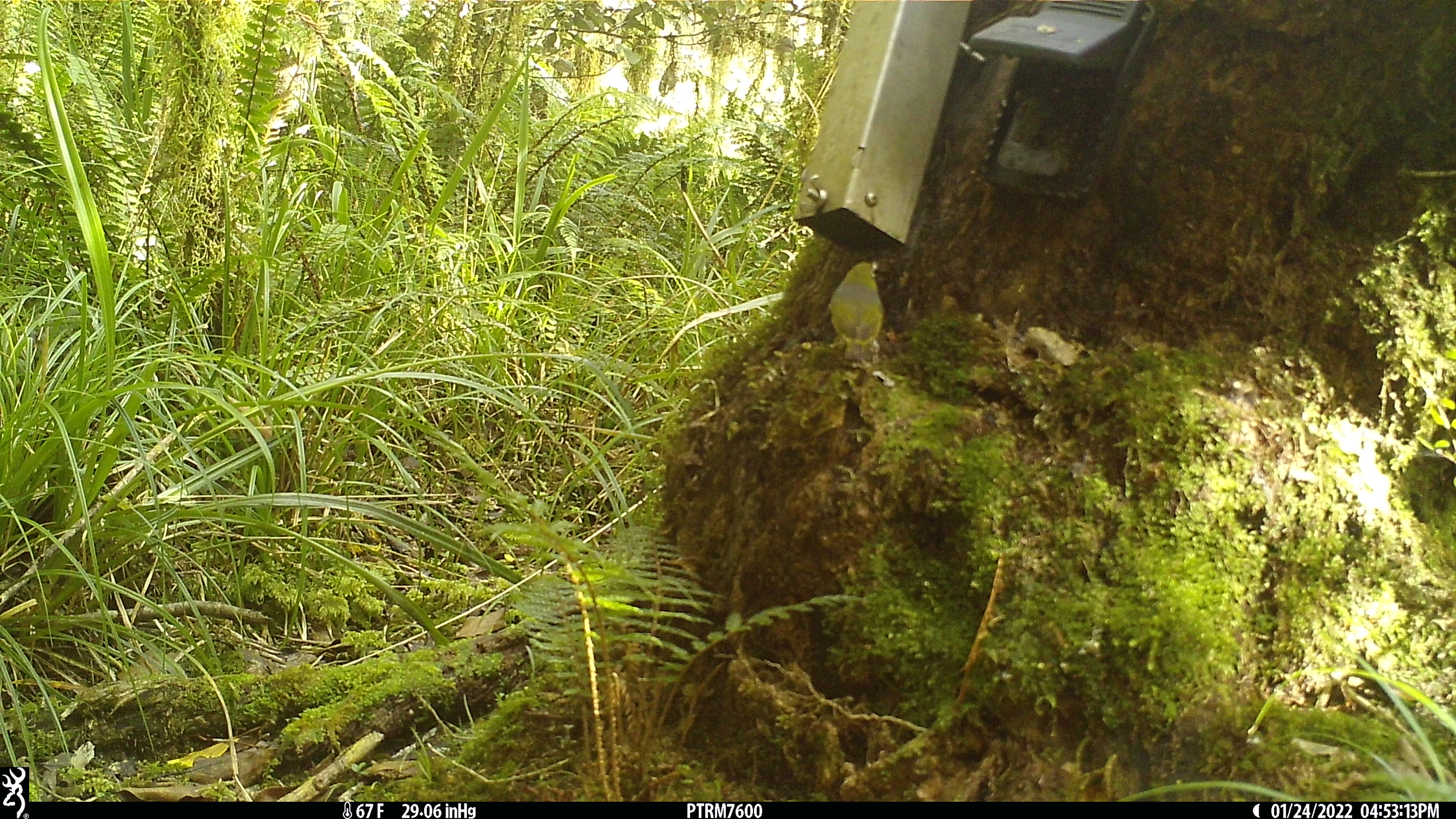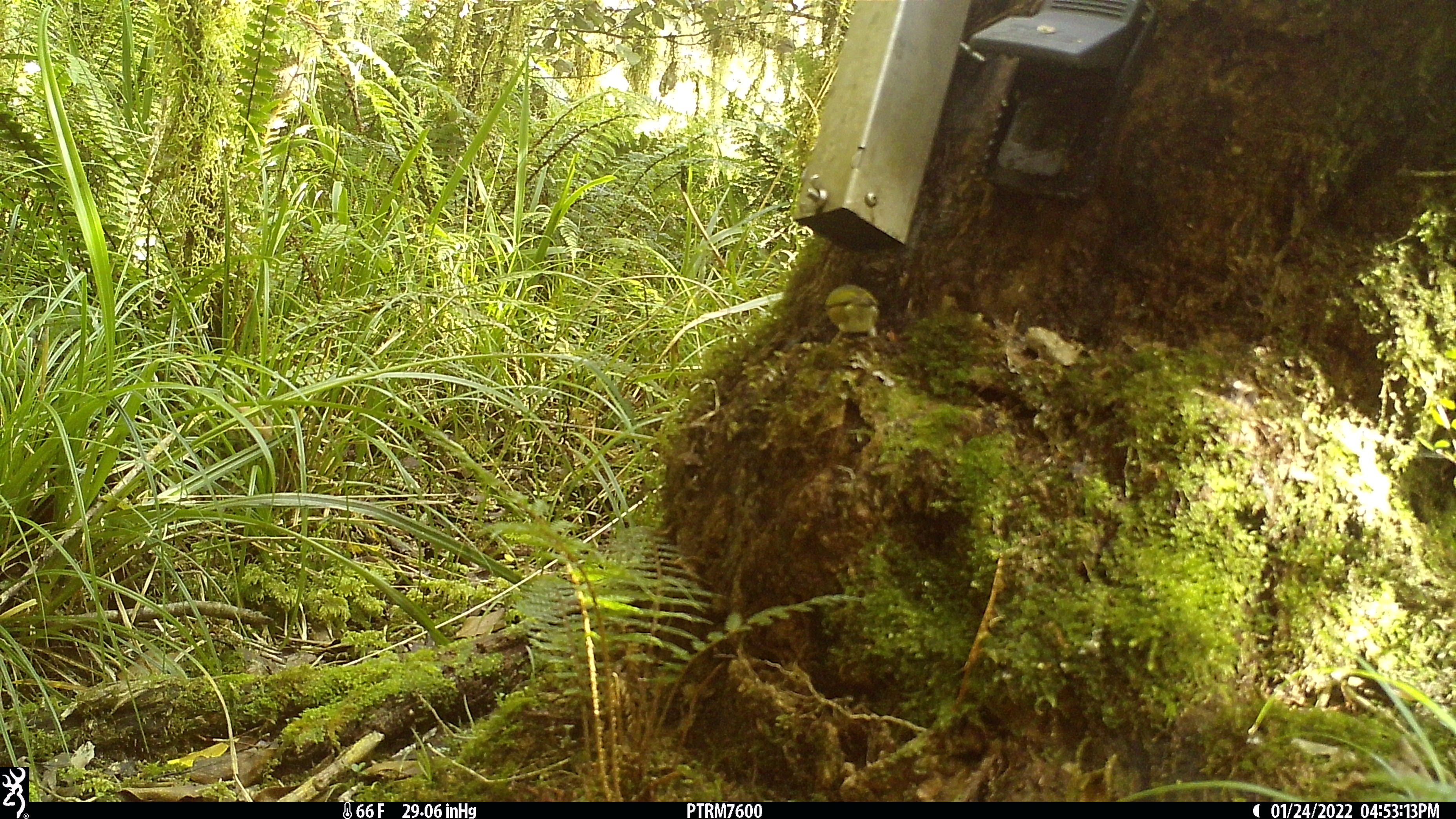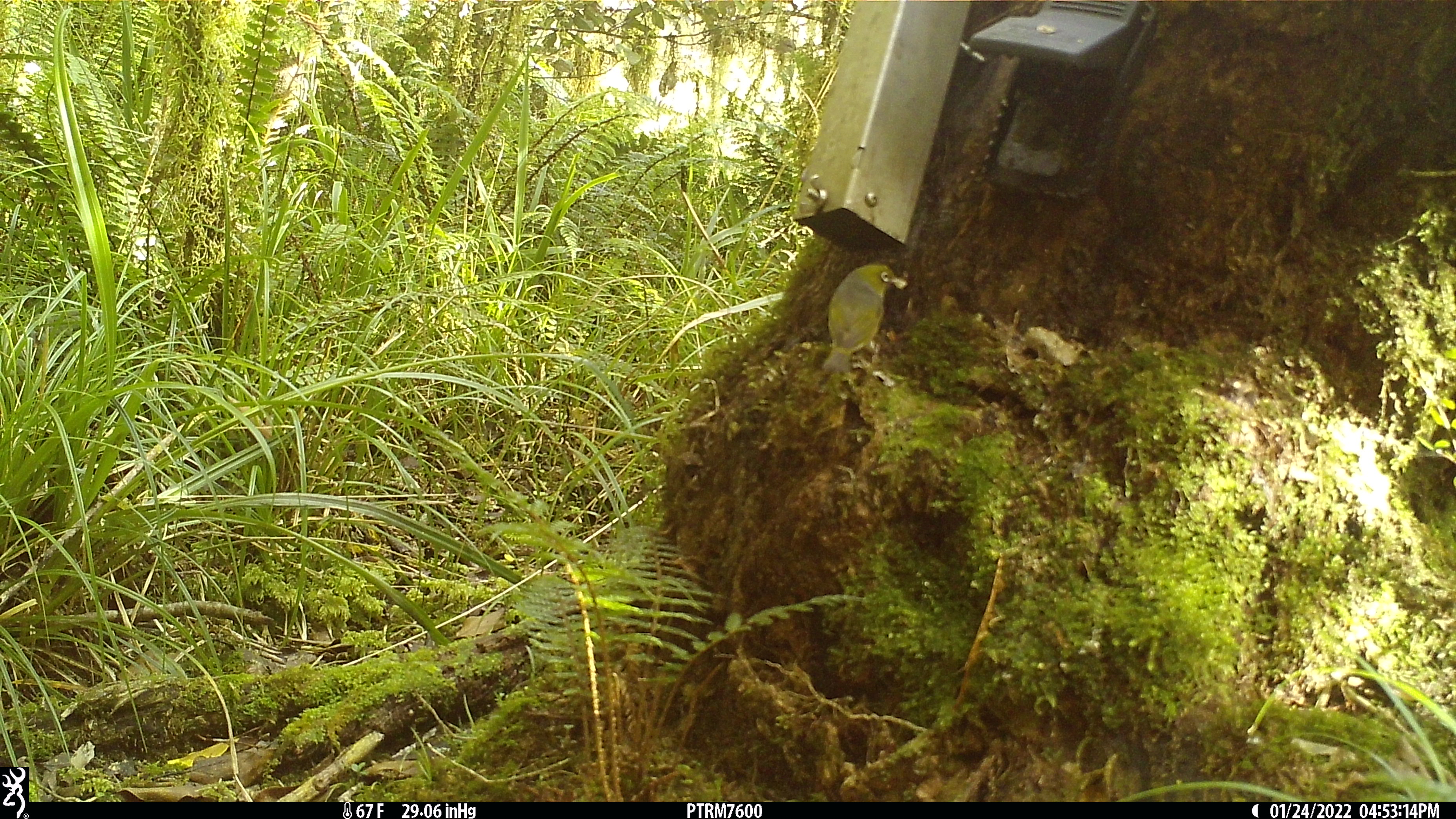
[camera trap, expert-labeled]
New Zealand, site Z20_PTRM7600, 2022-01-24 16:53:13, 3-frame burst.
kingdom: Animalia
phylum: Chordata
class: Aves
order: Passeriformes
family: Zosteropidae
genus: Zosterops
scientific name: Zosterops lateralis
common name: silvereye